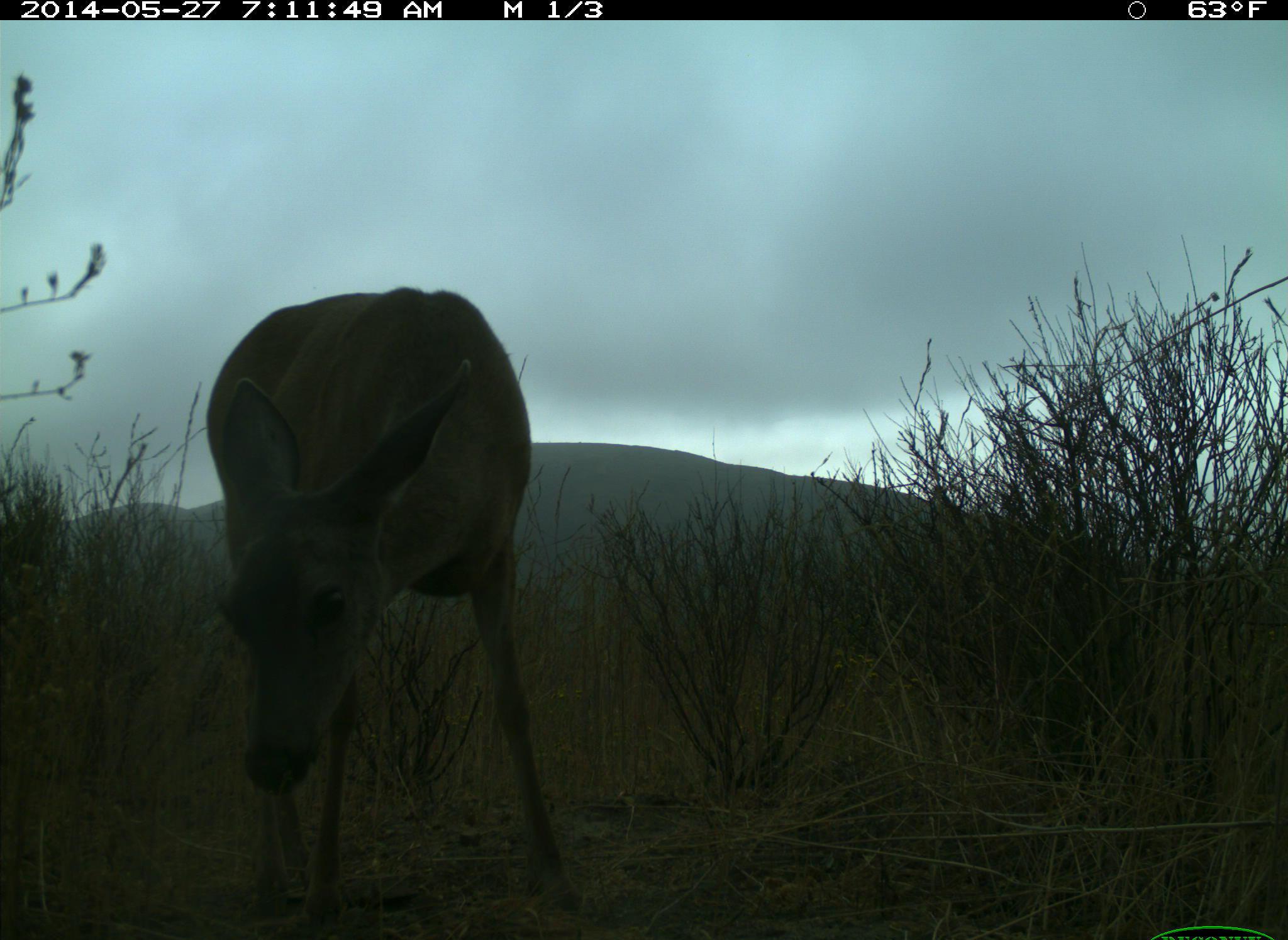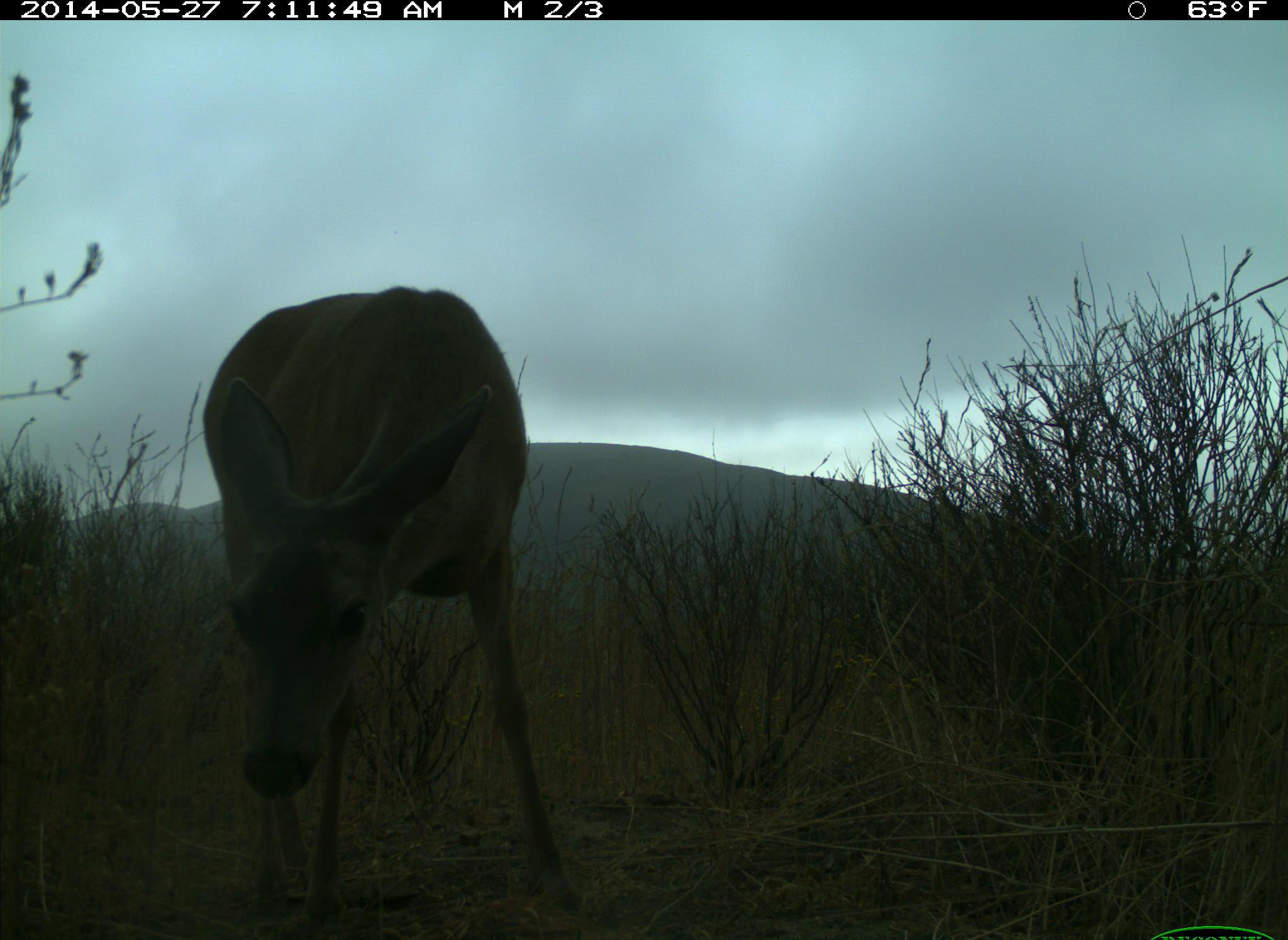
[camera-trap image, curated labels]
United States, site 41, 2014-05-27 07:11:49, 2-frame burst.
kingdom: Animalia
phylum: Chordata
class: Mammalia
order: Artiodactyla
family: Cervidae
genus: Odocoileus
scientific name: Odocoileus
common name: deer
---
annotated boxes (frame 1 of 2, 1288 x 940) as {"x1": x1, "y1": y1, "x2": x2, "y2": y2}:
deer: {"x1": 201, "y1": 282, "x2": 599, "y2": 933}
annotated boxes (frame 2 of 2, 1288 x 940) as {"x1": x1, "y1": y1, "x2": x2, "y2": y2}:
deer: {"x1": 204, "y1": 285, "x2": 585, "y2": 936}